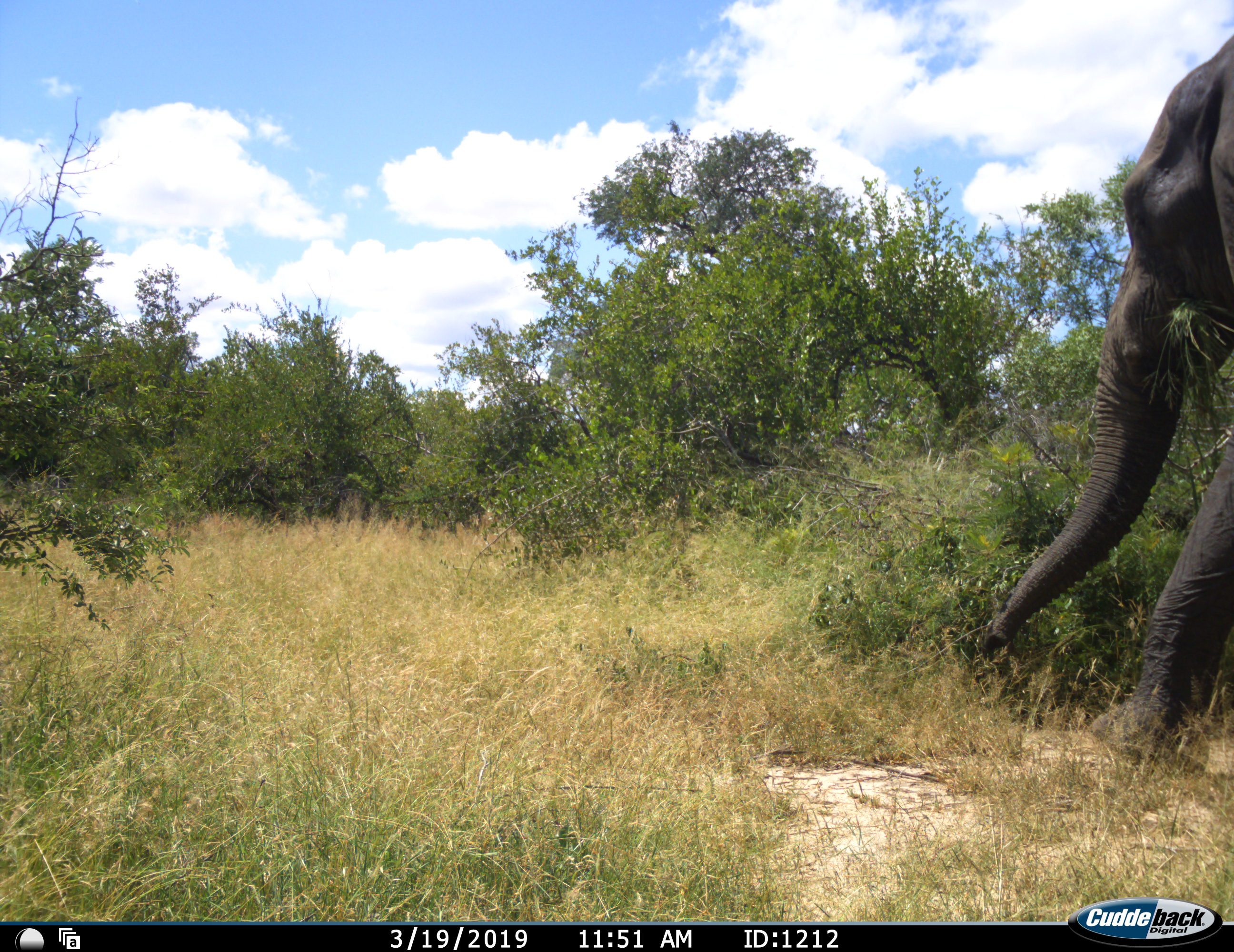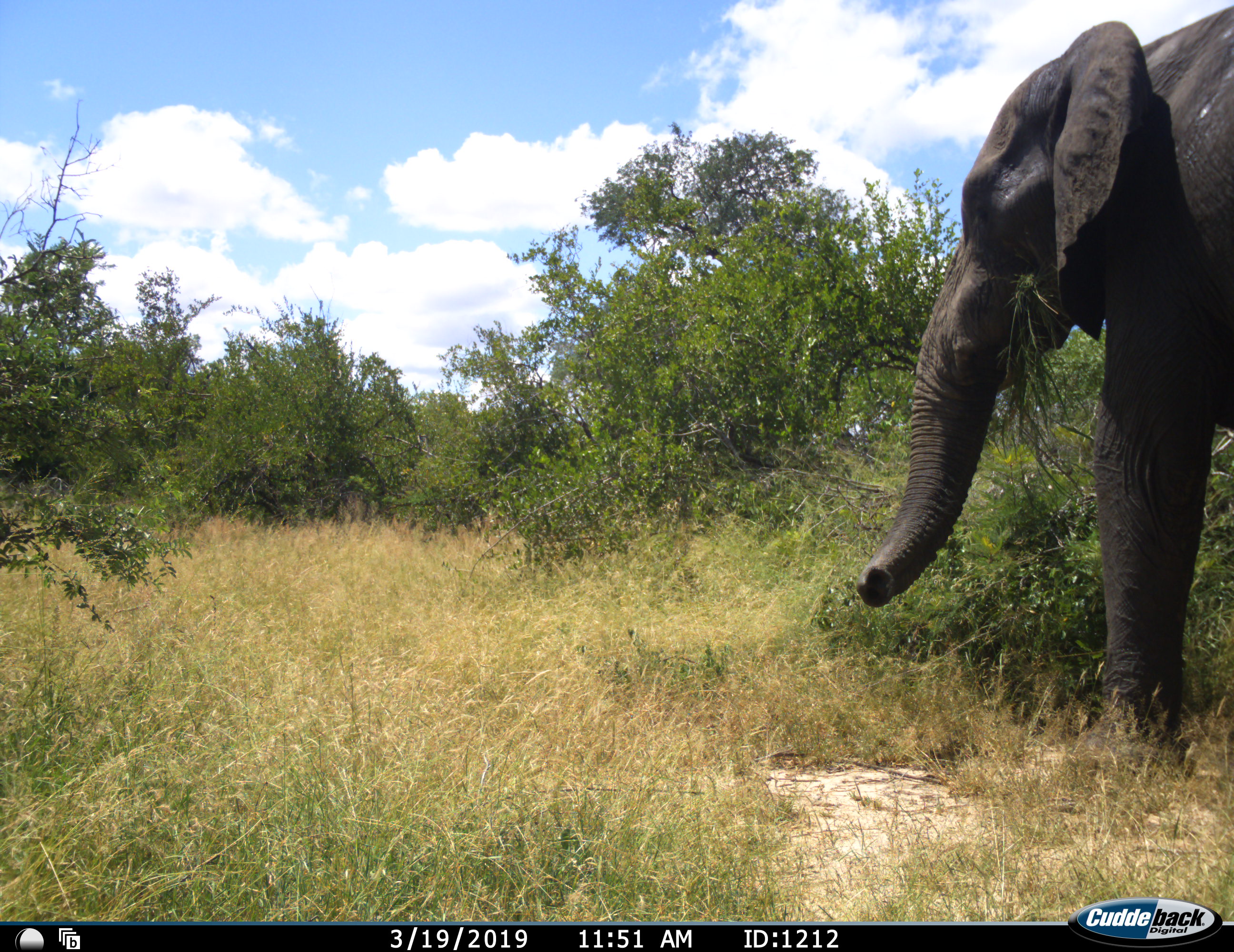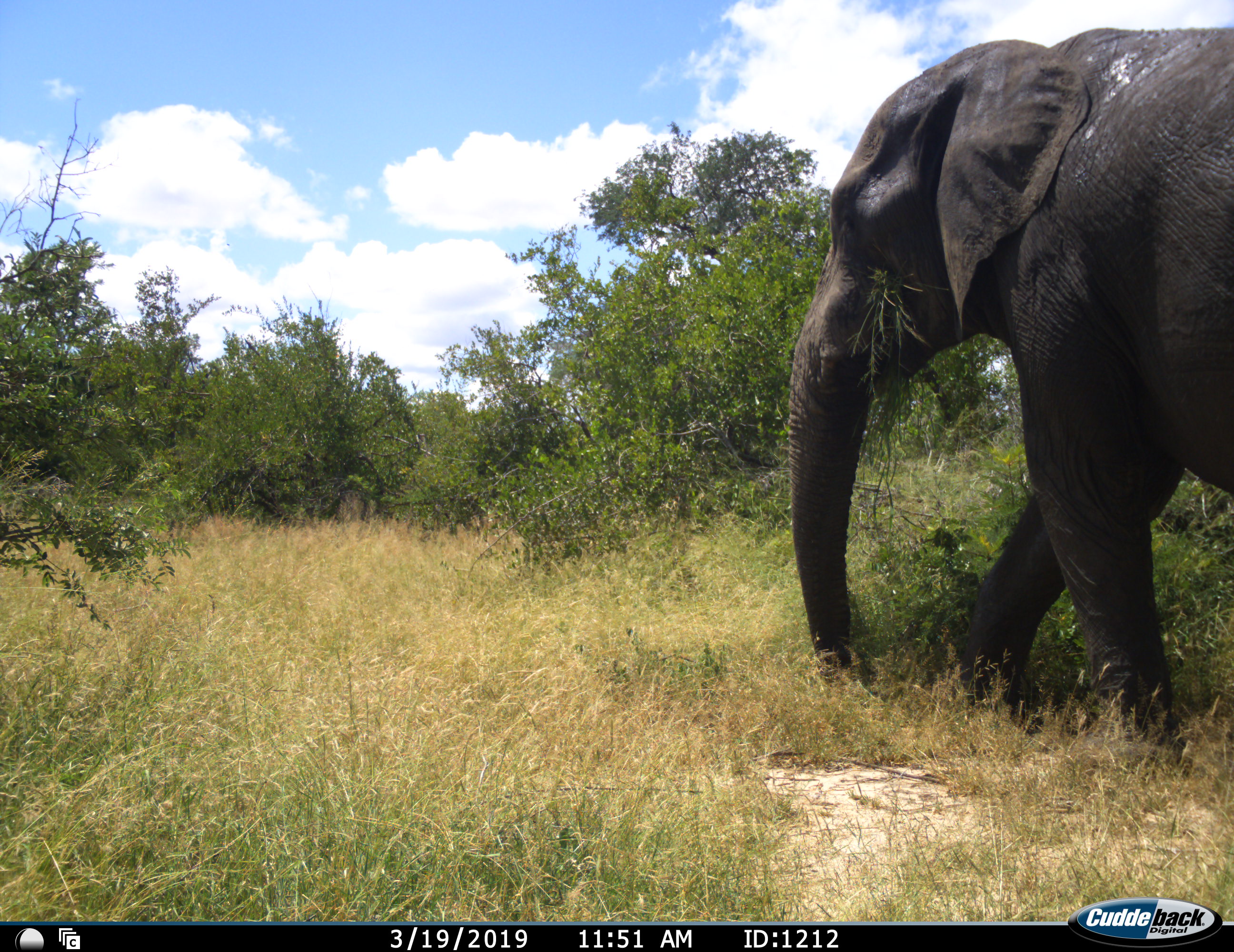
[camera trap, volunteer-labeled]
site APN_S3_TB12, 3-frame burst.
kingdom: Animalia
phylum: Chordata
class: Mammalia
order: Proboscidea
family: Elephantidae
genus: Loxodonta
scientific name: Loxodonta africana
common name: african bush elephant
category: elephant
Elephant (african bush elephant) (Loxodonta africana), count 1. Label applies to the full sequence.